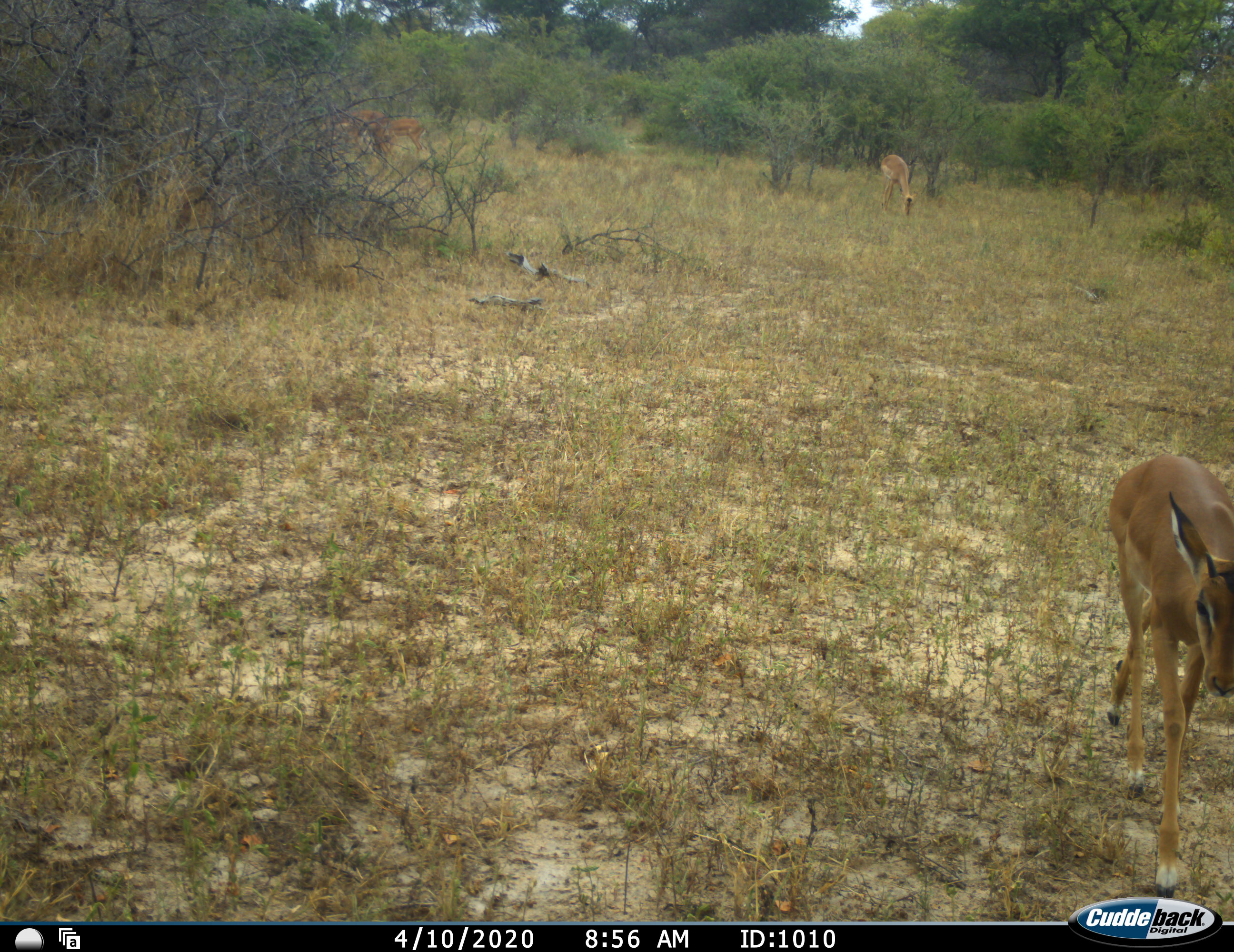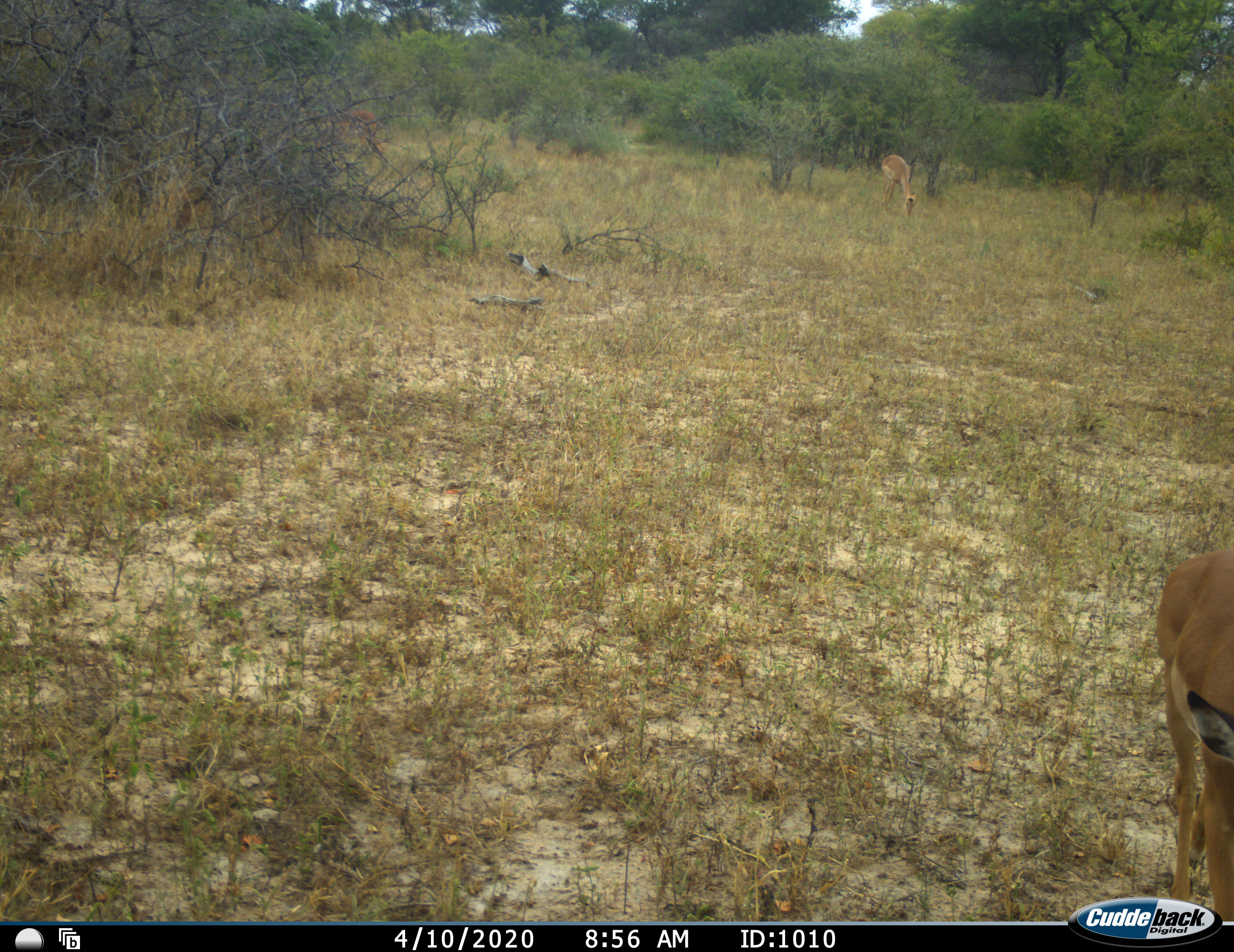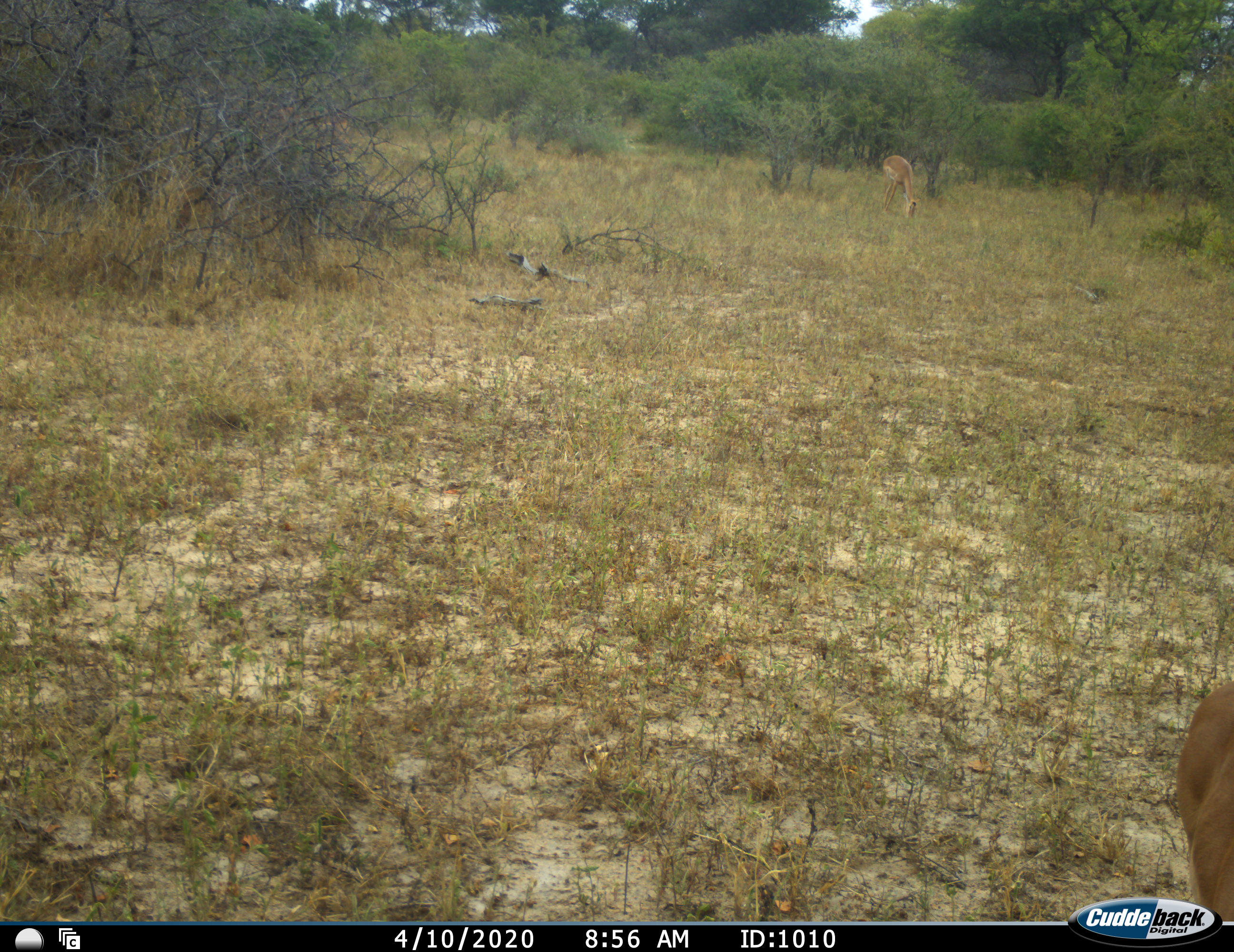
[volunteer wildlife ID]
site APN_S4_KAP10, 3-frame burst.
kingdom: Animalia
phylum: Chordata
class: Mammalia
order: Artiodactyla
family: Bovidae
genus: Aepyceros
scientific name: Aepyceros melampus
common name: impala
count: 3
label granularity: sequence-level